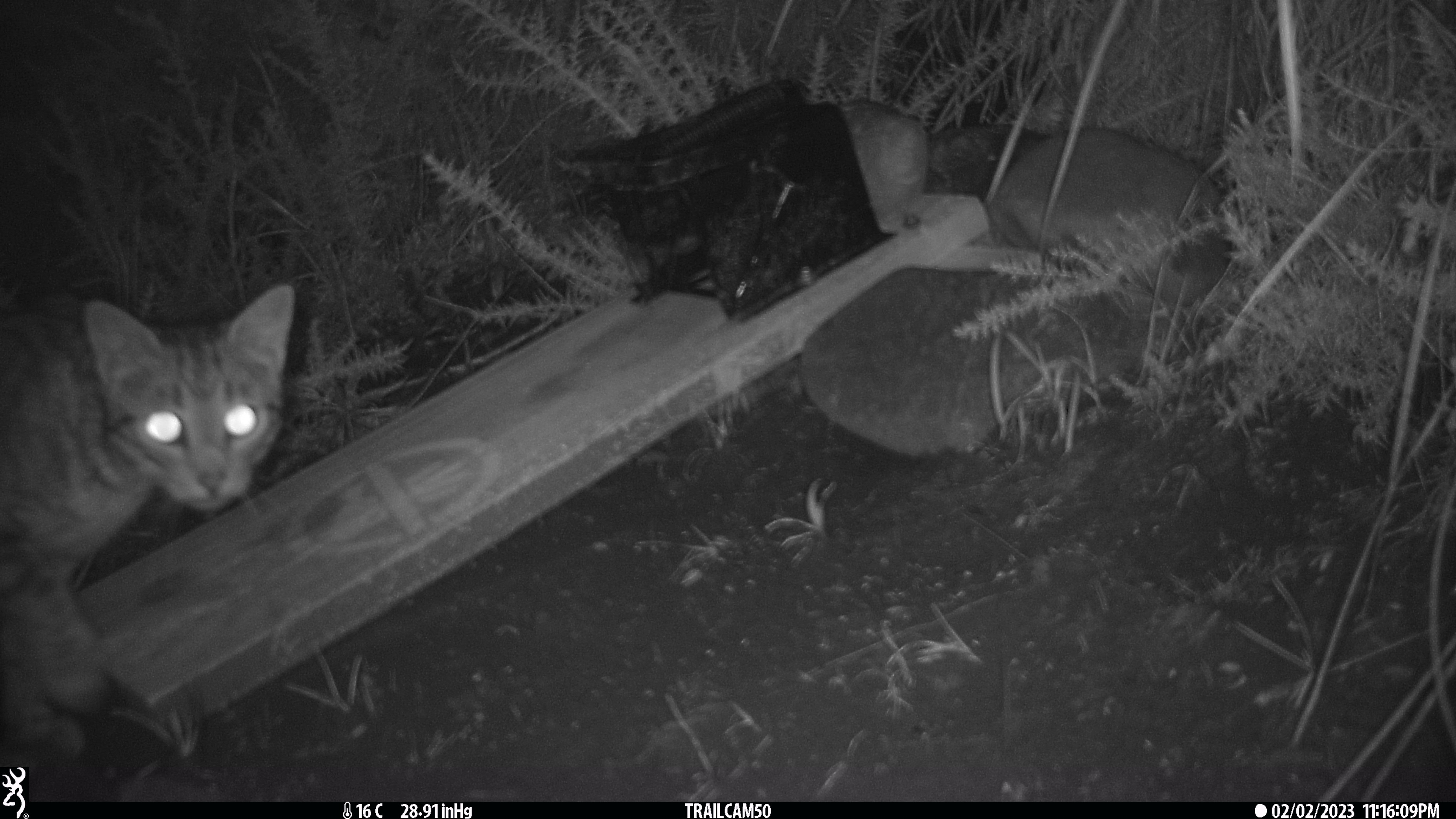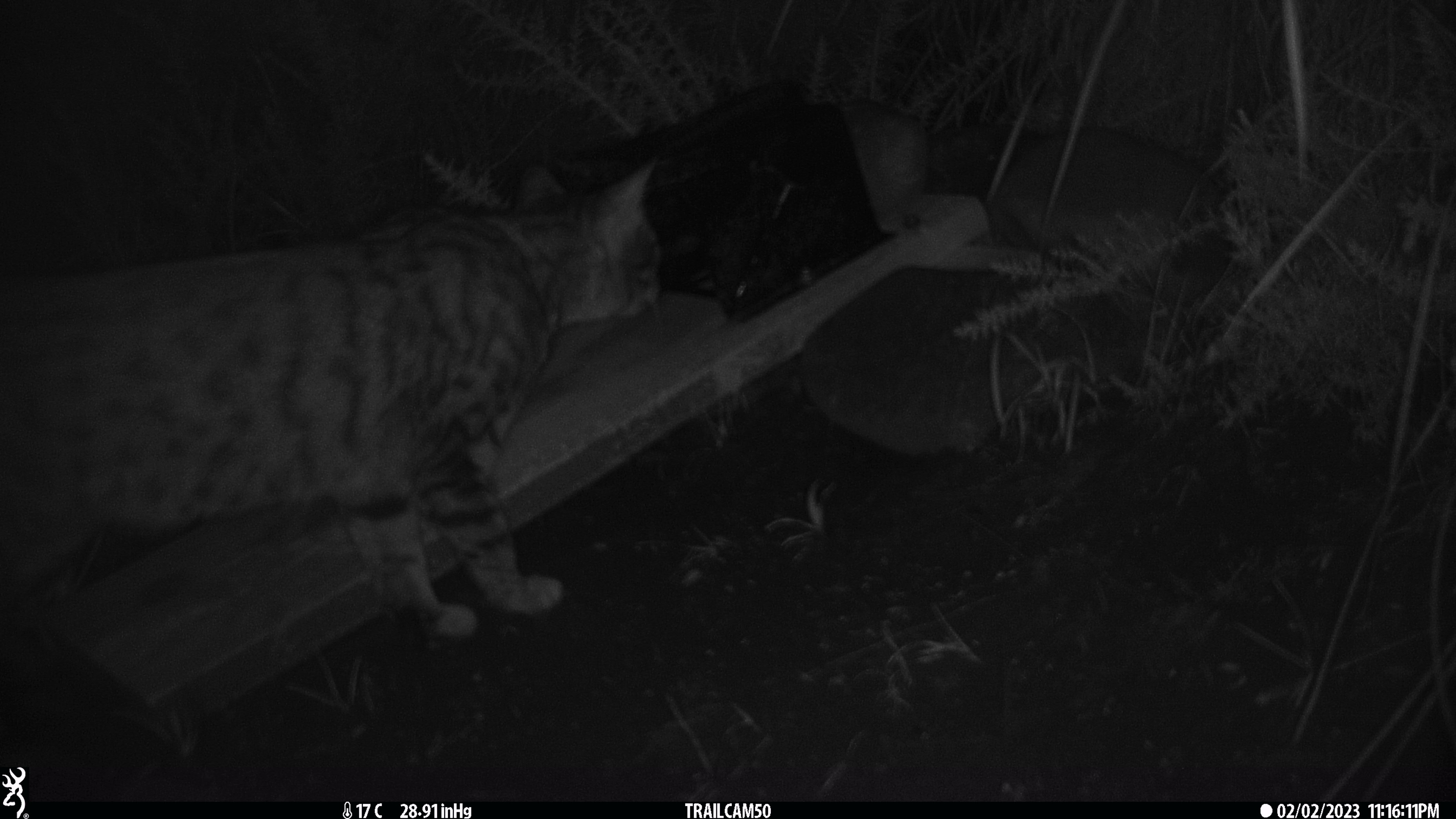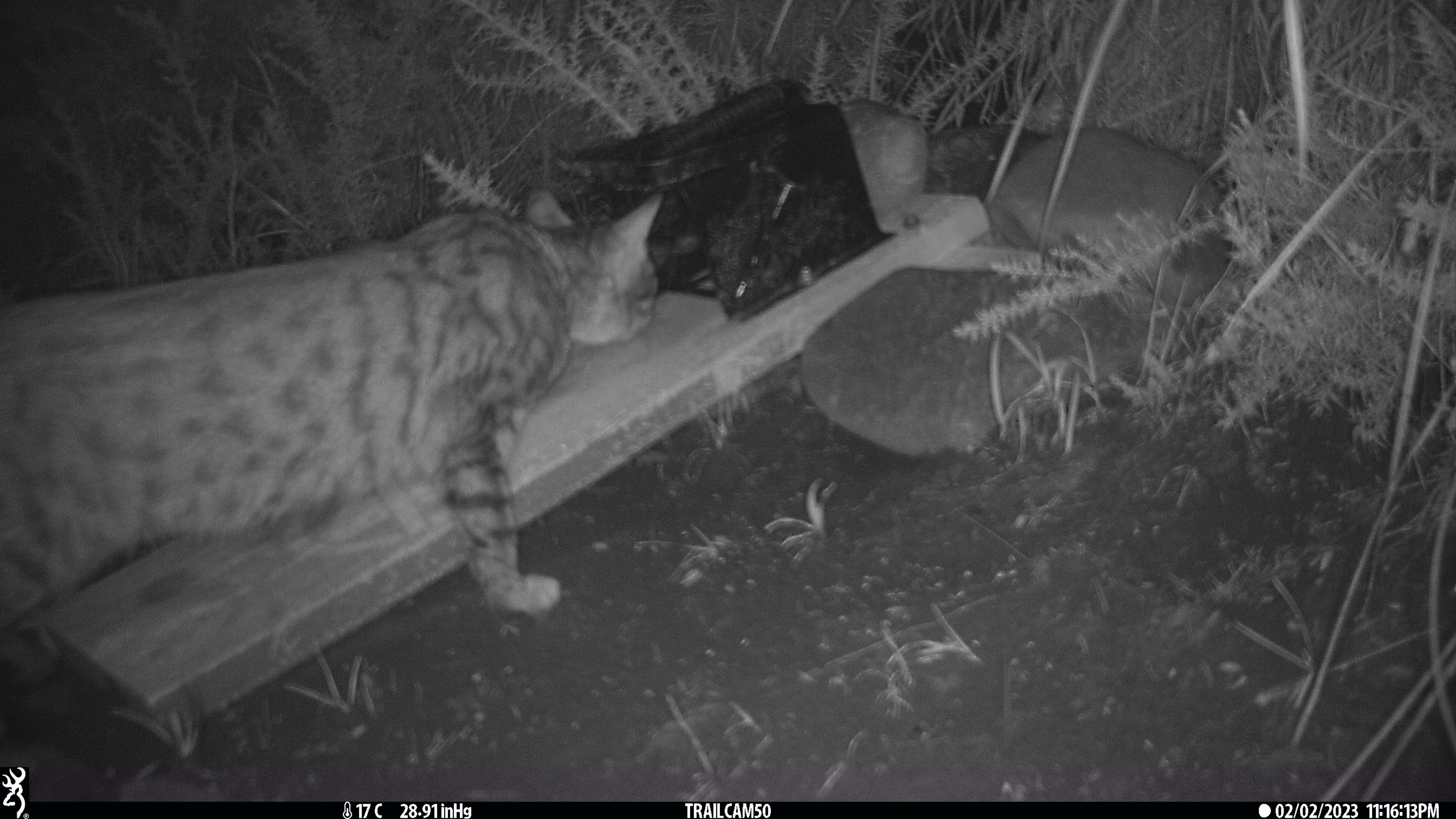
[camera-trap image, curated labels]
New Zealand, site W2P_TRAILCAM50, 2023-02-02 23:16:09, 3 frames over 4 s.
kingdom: Animalia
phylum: Chordata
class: Mammalia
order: Carnivora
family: Felidae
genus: Felis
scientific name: Felis catus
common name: domestic cat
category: cat